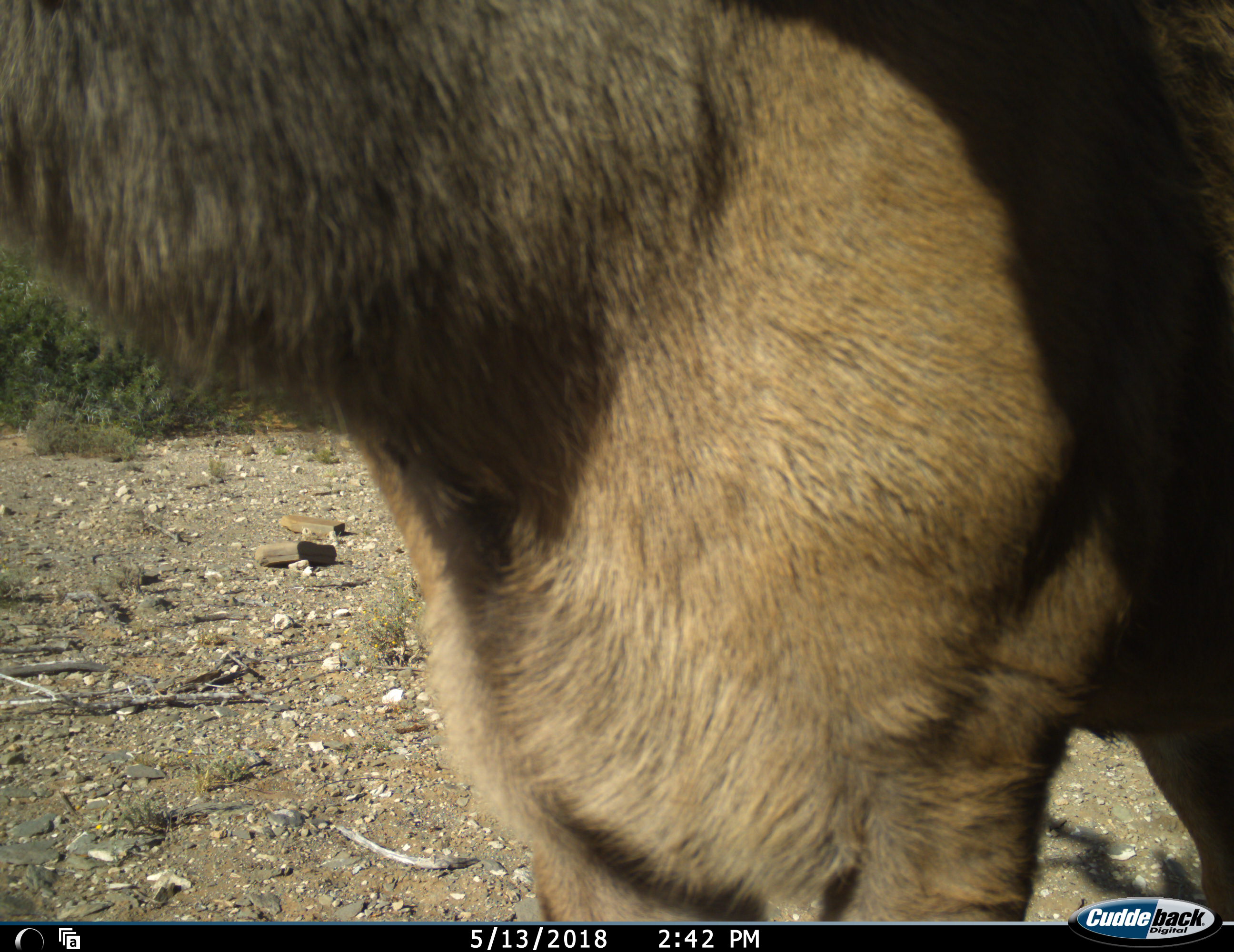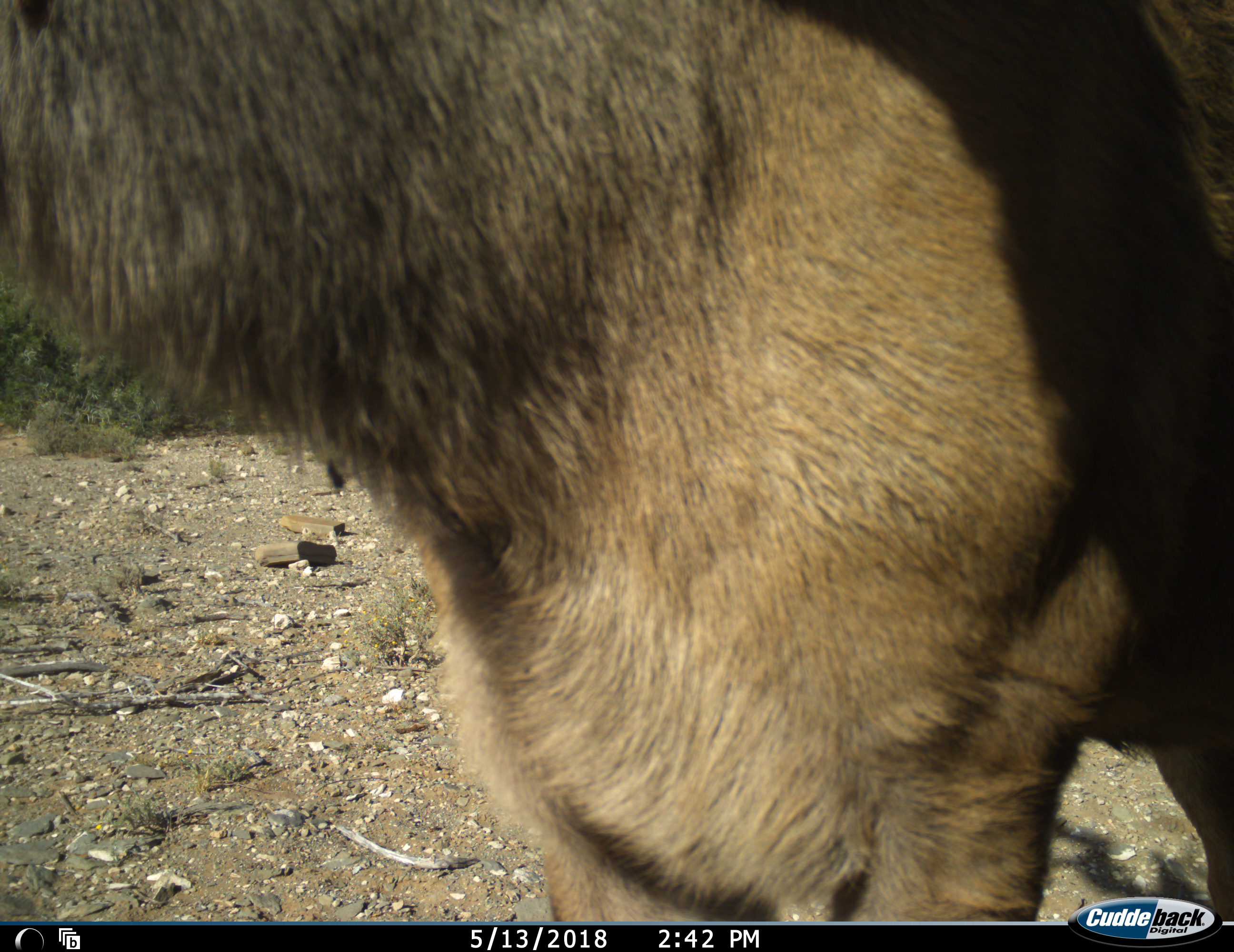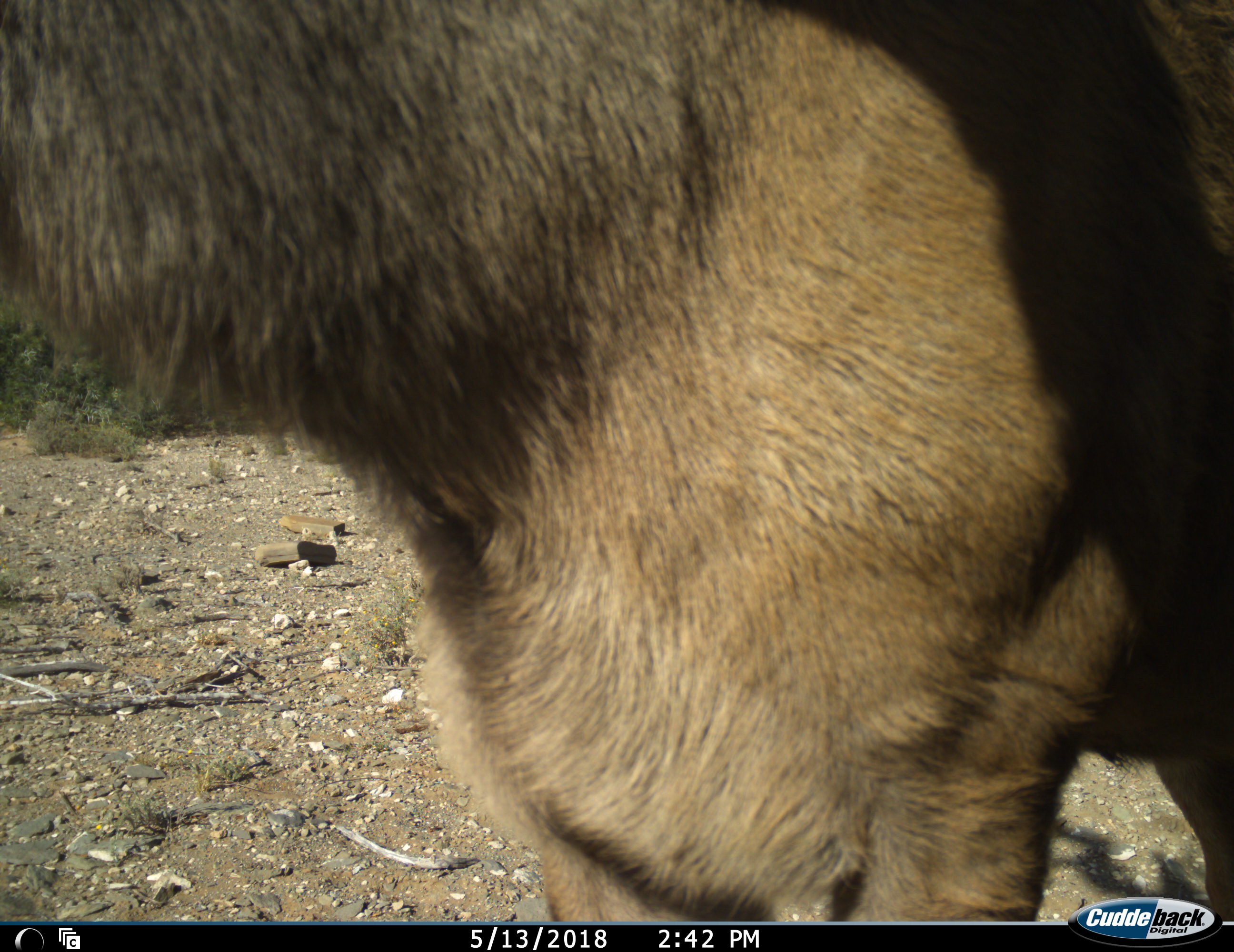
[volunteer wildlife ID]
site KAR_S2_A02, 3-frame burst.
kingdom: Animalia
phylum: Chordata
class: Mammalia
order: Artiodactyla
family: Bovidae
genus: Tragelaphus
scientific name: Tragelaphus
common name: kudu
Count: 1.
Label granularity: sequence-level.